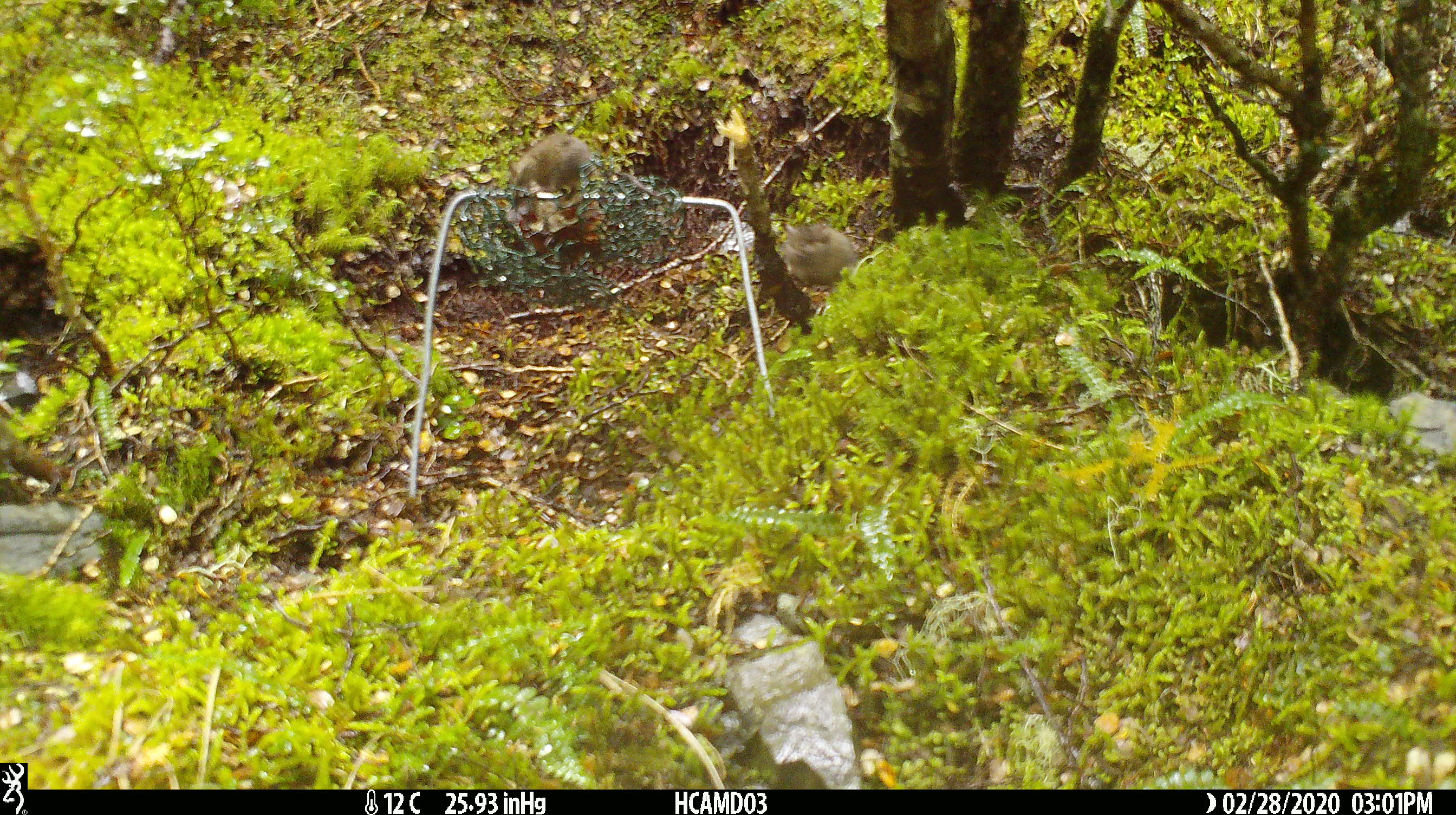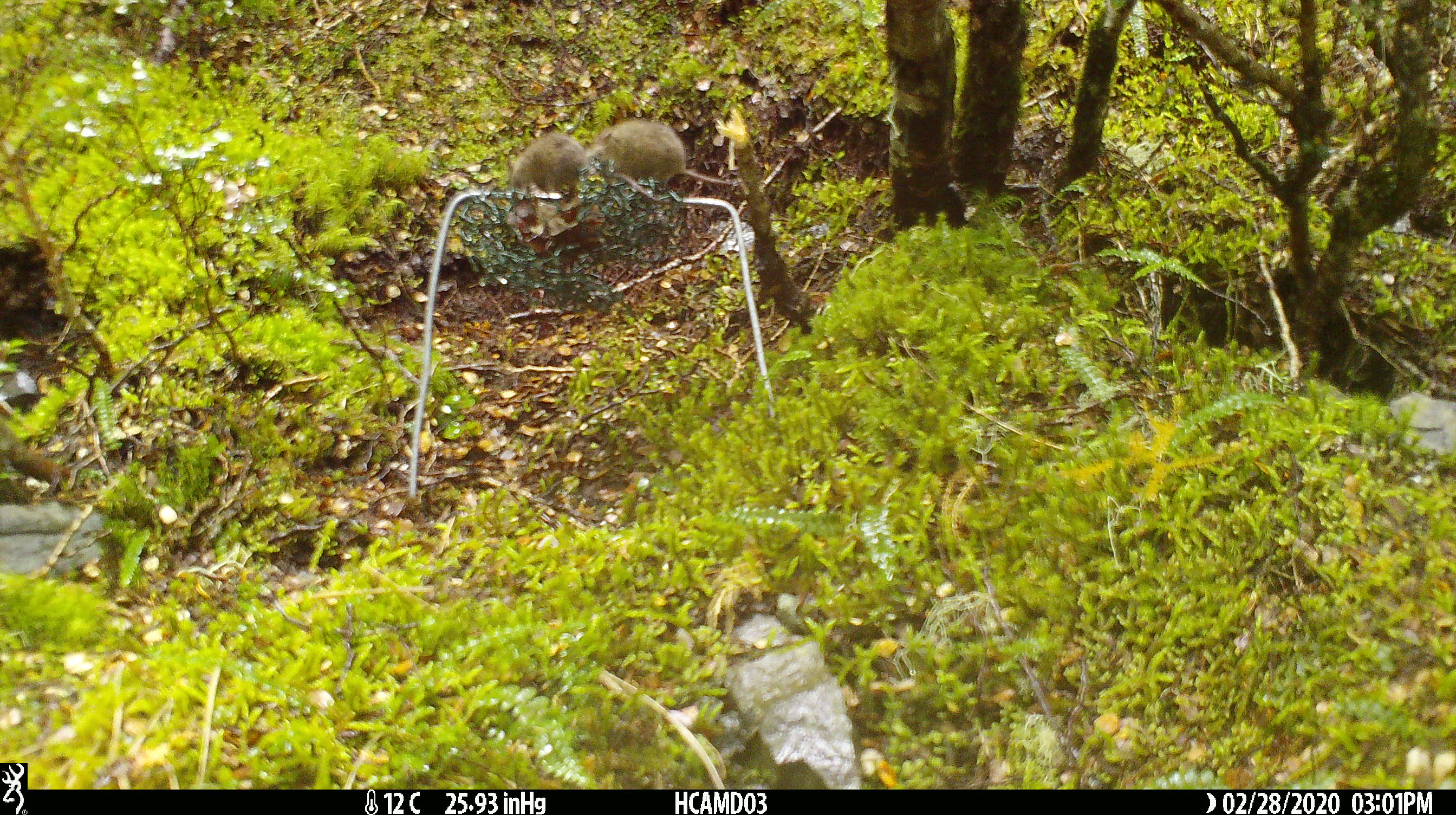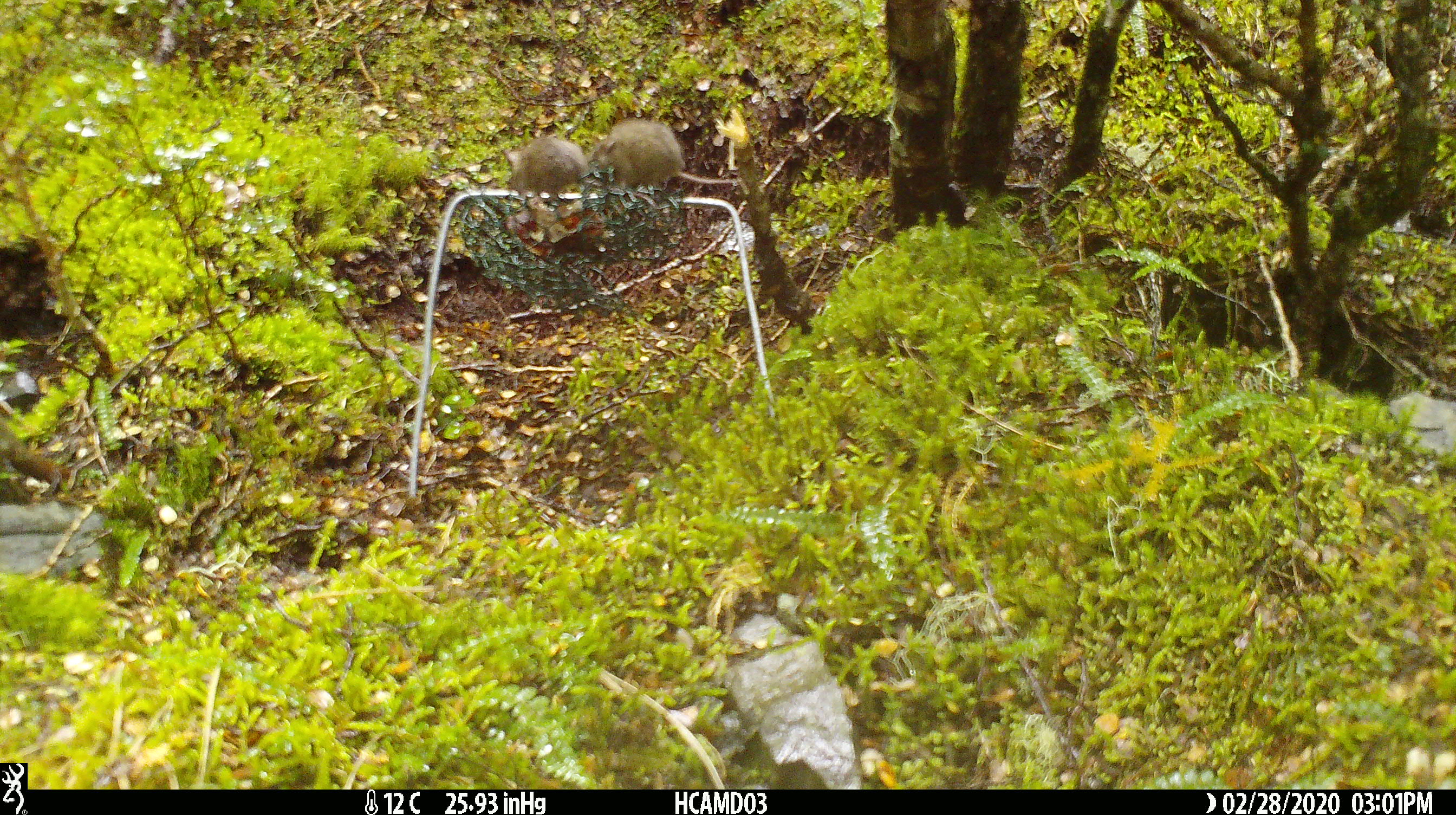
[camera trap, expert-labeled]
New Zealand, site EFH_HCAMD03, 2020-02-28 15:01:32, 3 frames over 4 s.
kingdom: Animalia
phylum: Chordata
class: Mammalia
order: Rodentia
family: Muridae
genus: Mus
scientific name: Mus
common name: mouse